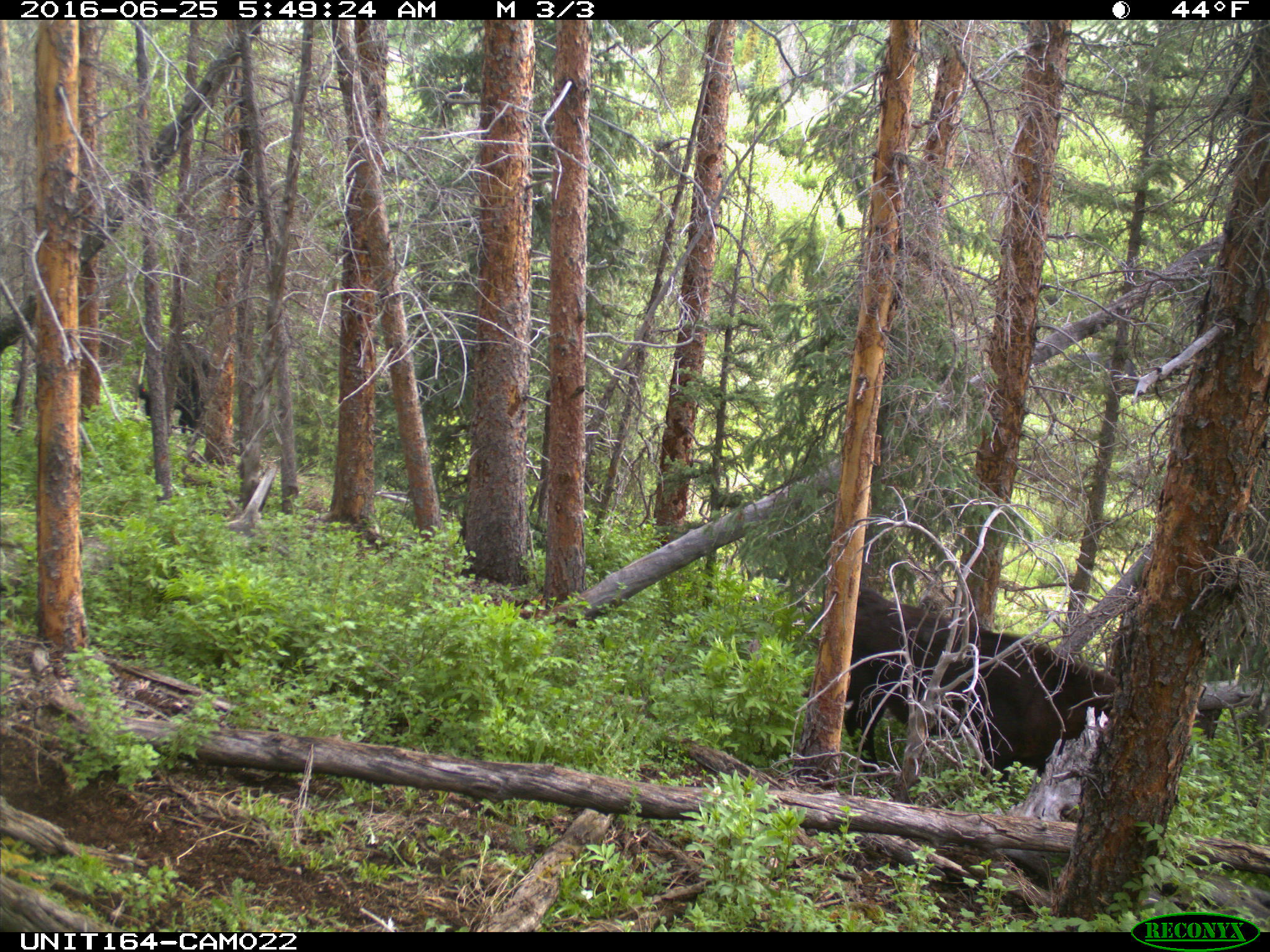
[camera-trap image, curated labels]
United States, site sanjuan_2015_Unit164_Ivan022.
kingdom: Animalia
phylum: Chordata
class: Mammalia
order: Artiodactyla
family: Bovidae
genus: Bos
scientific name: Bos taurus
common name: domestic cow